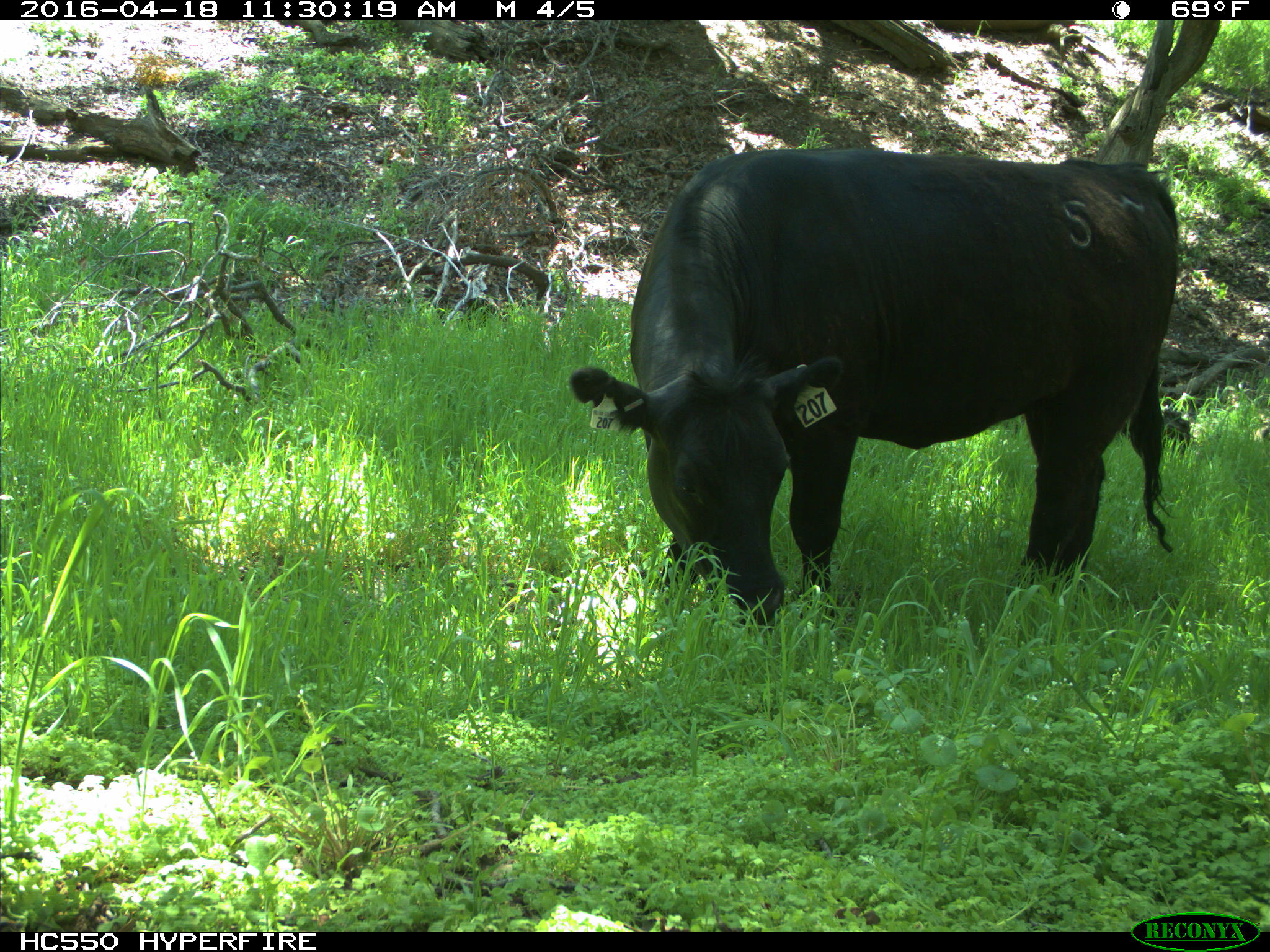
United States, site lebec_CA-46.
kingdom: Animalia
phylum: Chordata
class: Mammalia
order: Artiodactyla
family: Bovidae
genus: Bos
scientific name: Bos taurus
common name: domestic cow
Bos taurus (domestic cow).